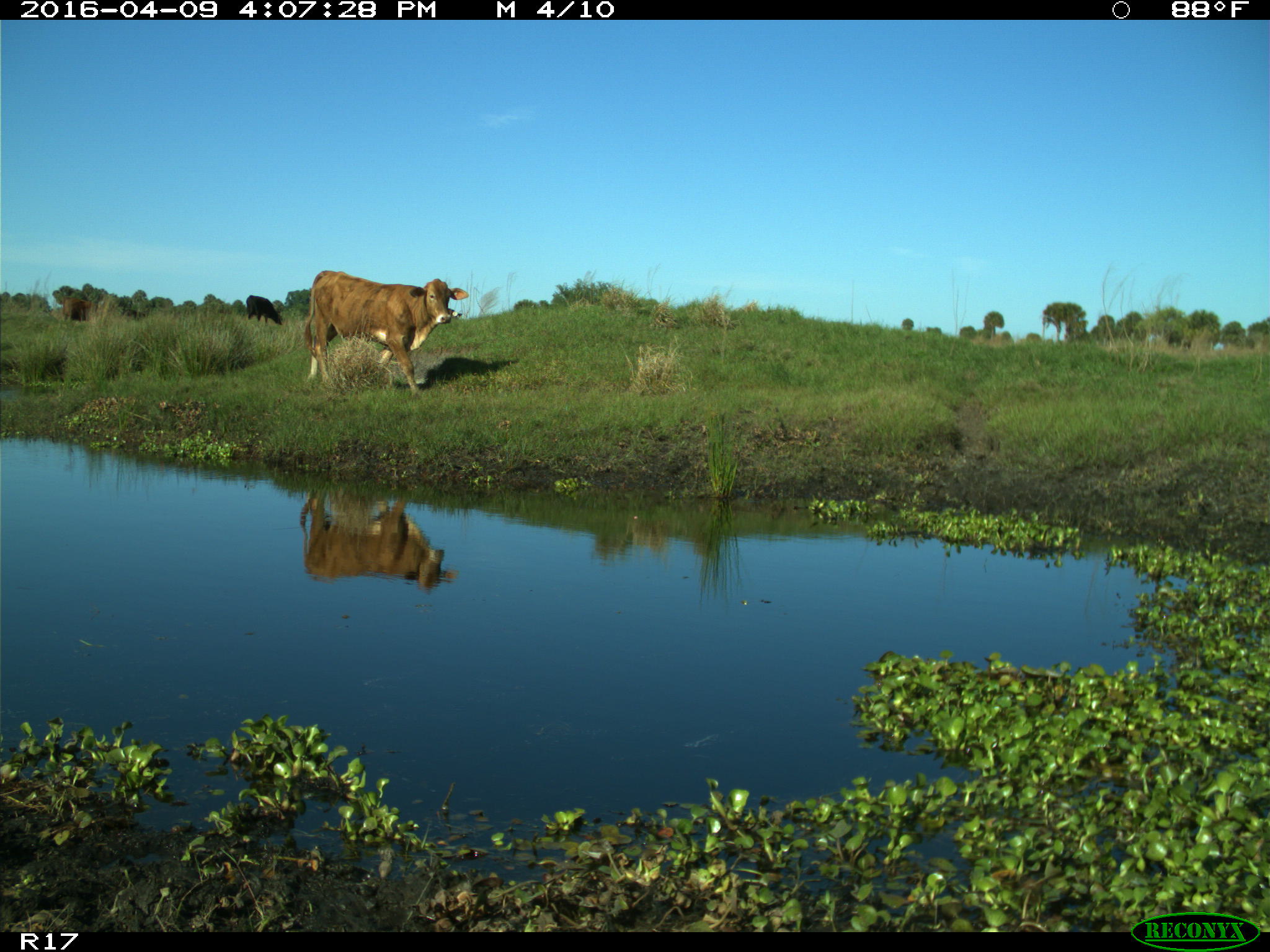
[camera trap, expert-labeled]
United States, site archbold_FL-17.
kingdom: Animalia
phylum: Chordata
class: Mammalia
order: Artiodactyla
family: Bovidae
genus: Bos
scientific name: Bos taurus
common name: domestic cow